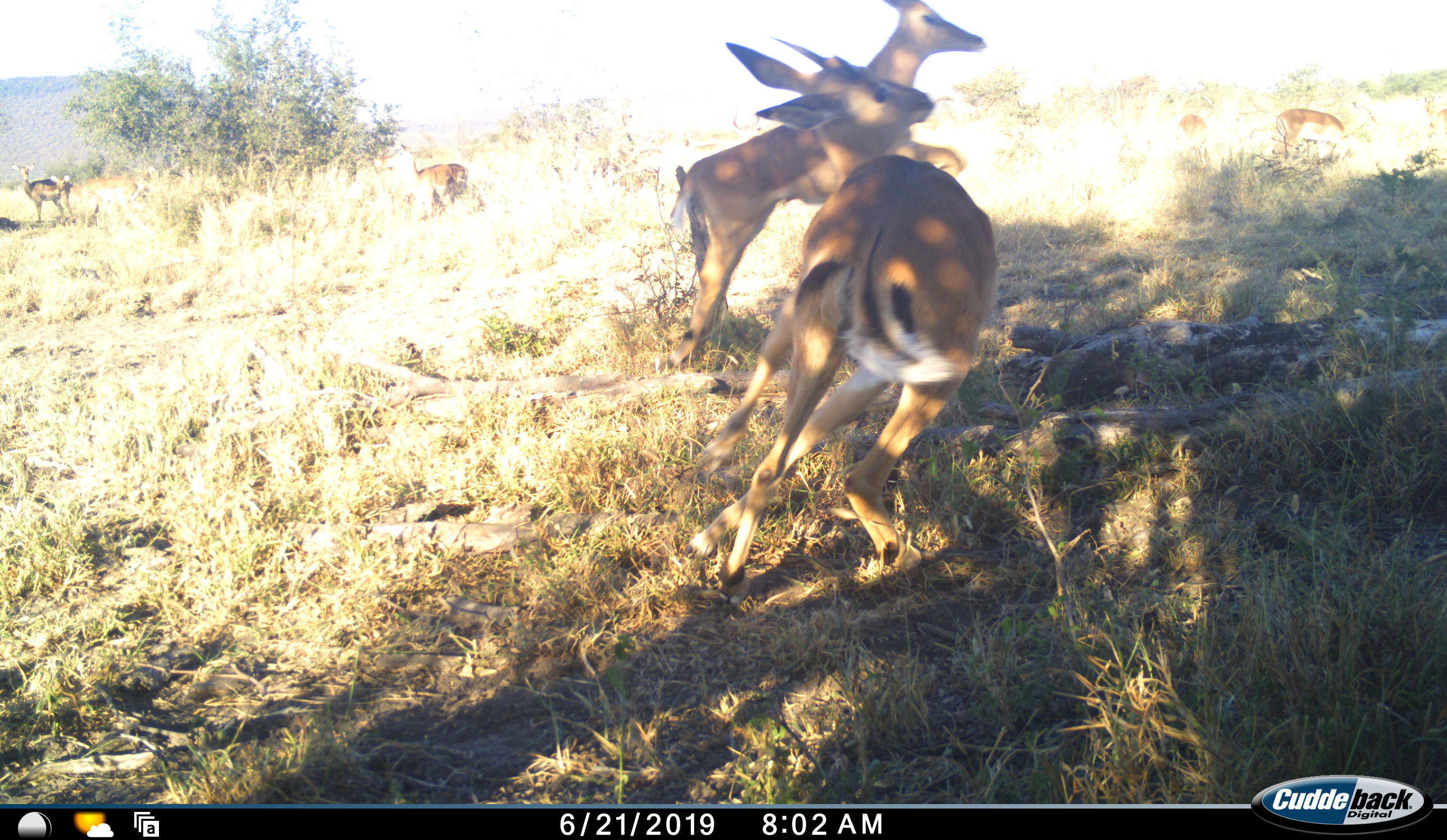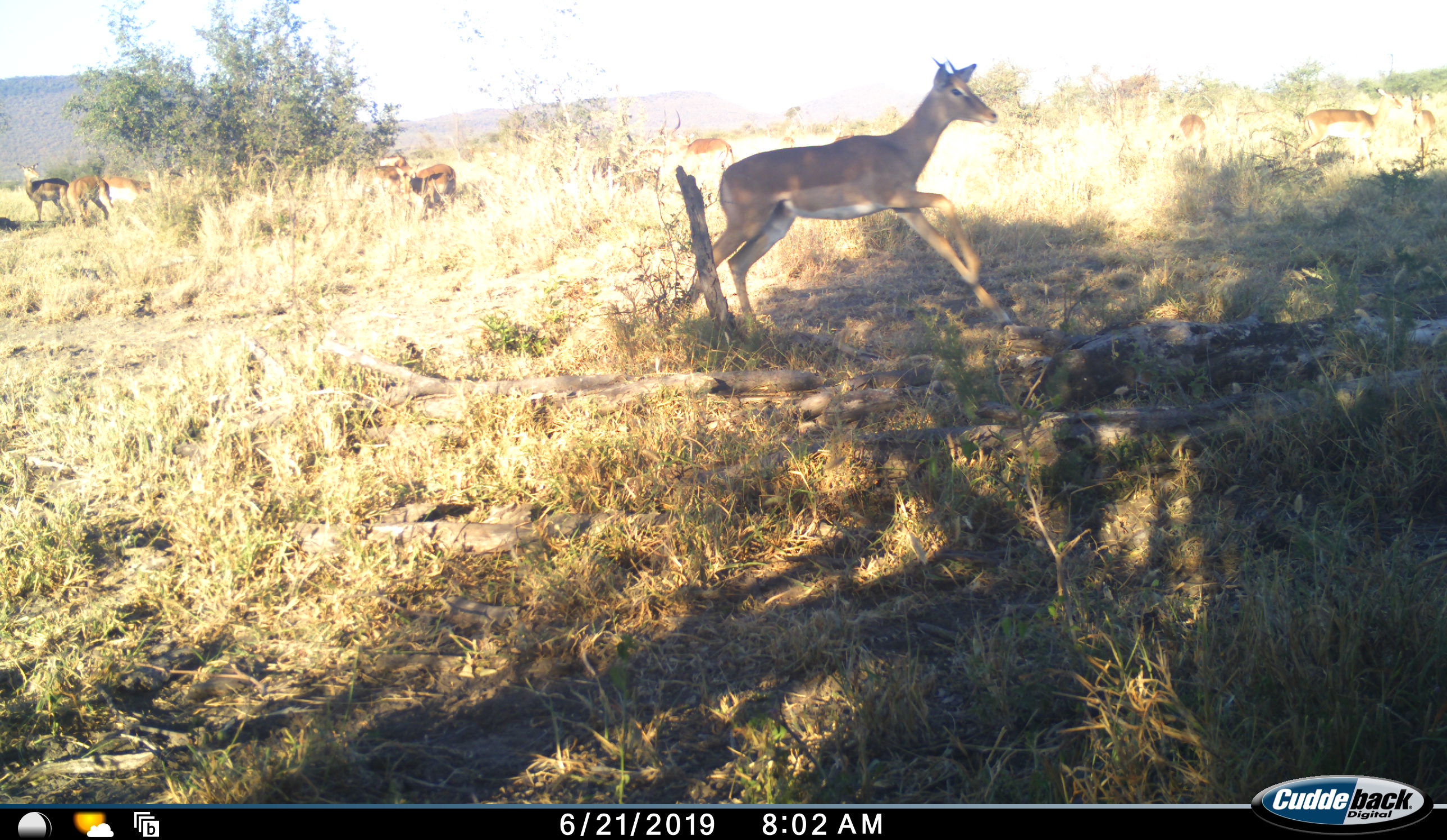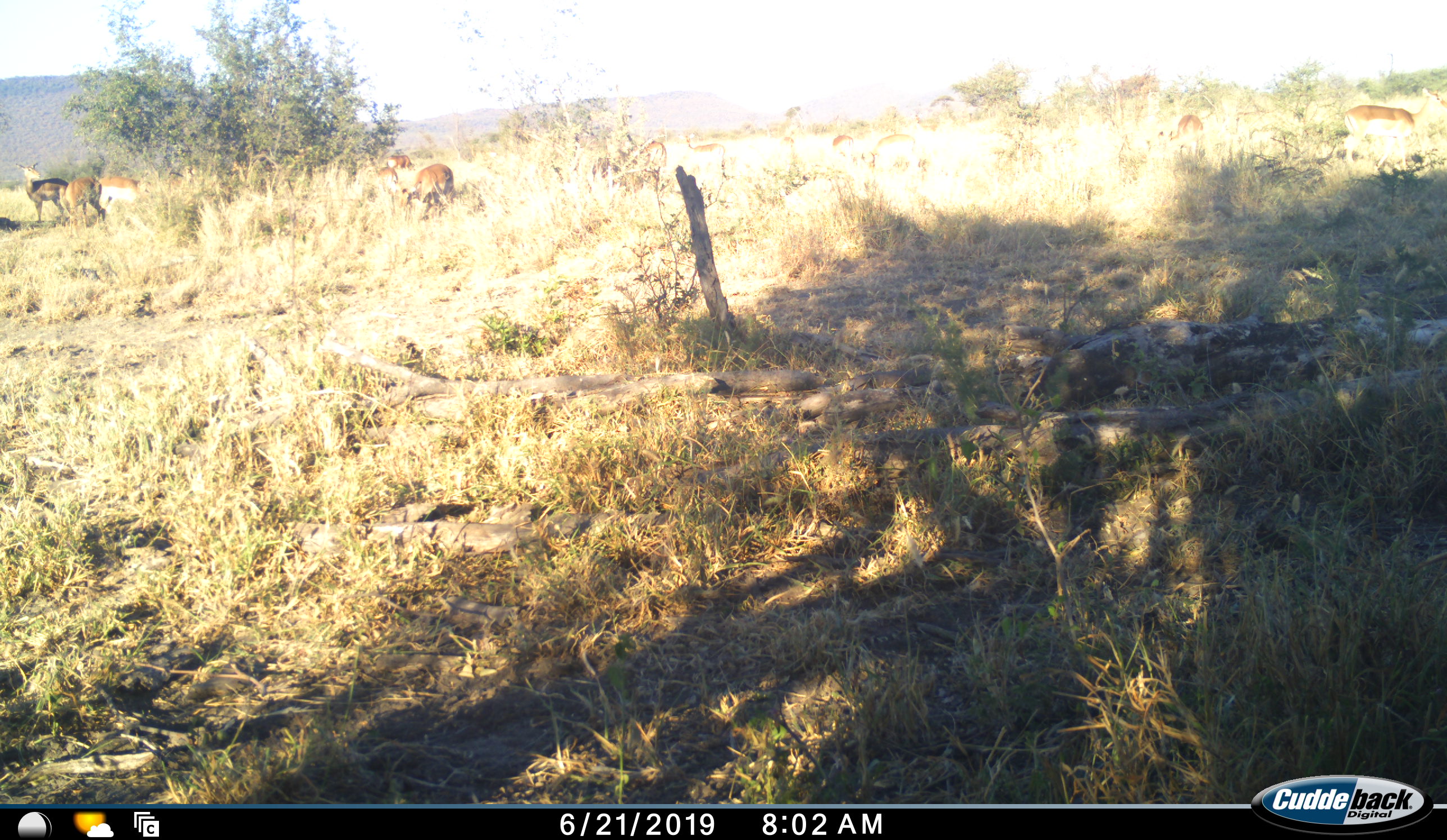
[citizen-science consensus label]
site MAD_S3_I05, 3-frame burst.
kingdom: Animalia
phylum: Chordata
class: Mammalia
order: Artiodactyla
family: Bovidae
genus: Aepyceros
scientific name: Aepyceros melampus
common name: impala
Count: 11-50.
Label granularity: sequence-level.